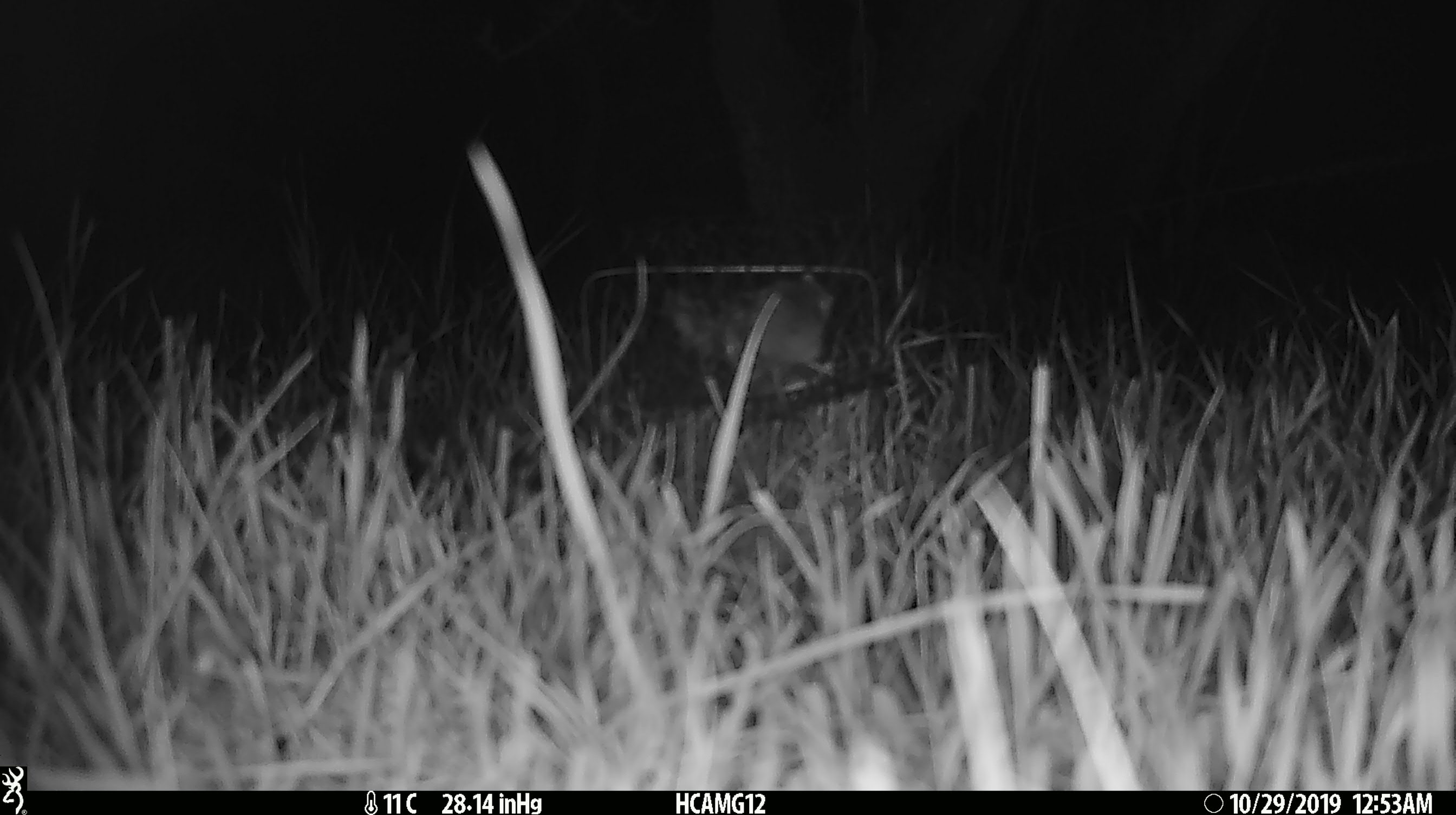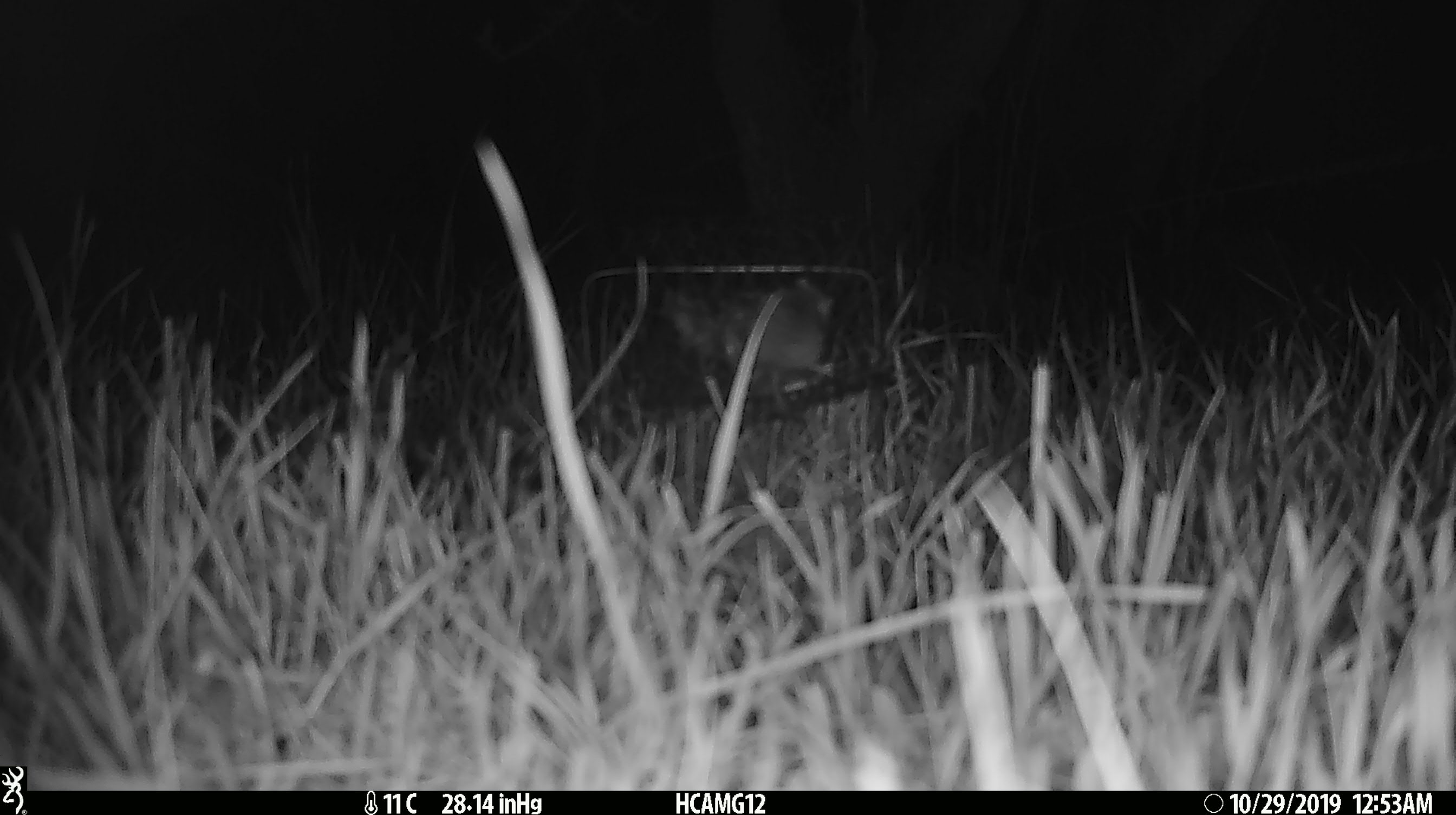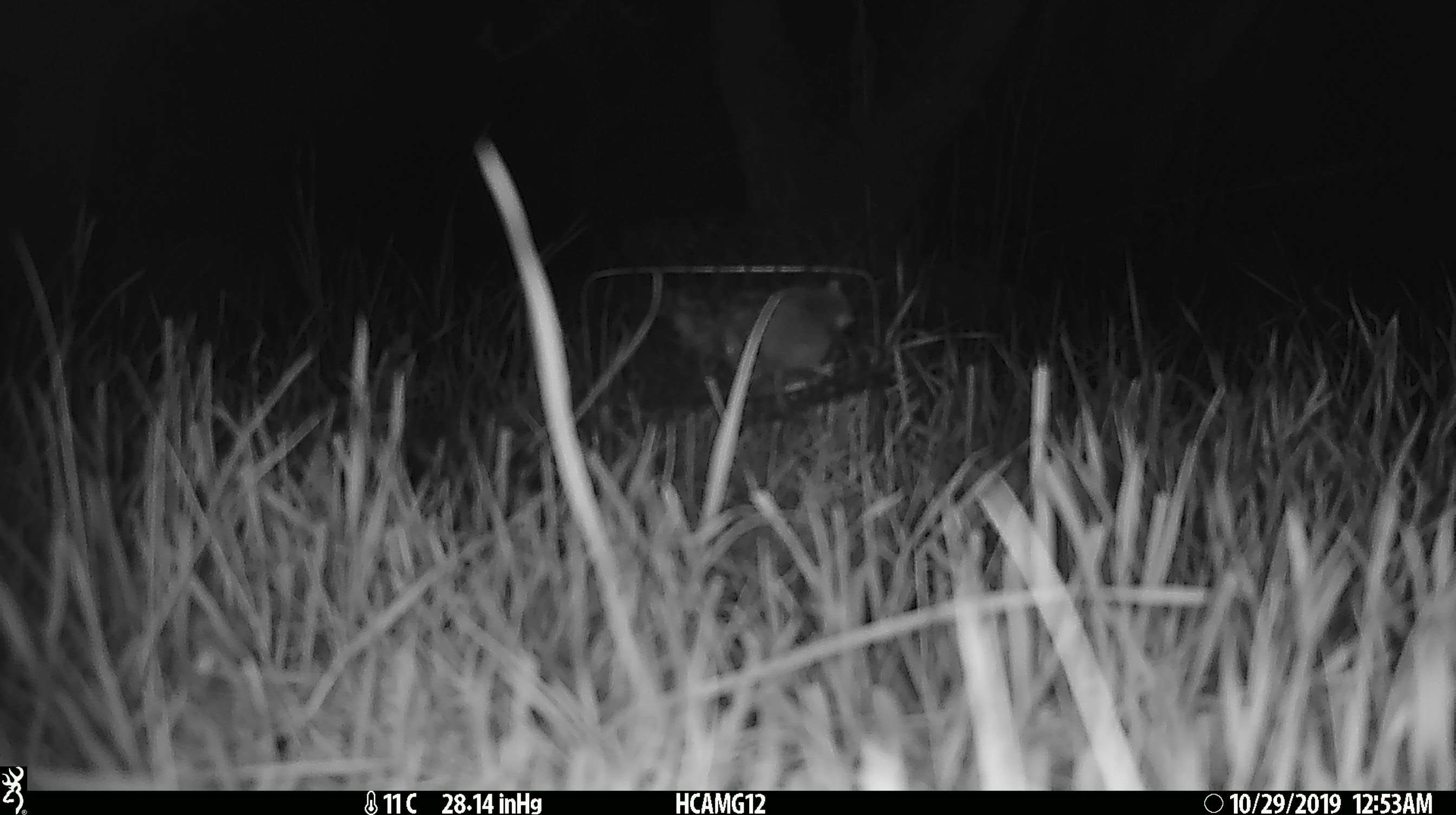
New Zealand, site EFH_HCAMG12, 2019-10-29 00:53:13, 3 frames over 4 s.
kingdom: Animalia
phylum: Chordata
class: Mammalia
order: Rodentia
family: Muridae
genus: Mus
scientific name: Mus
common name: mouse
Mouse (Mus).